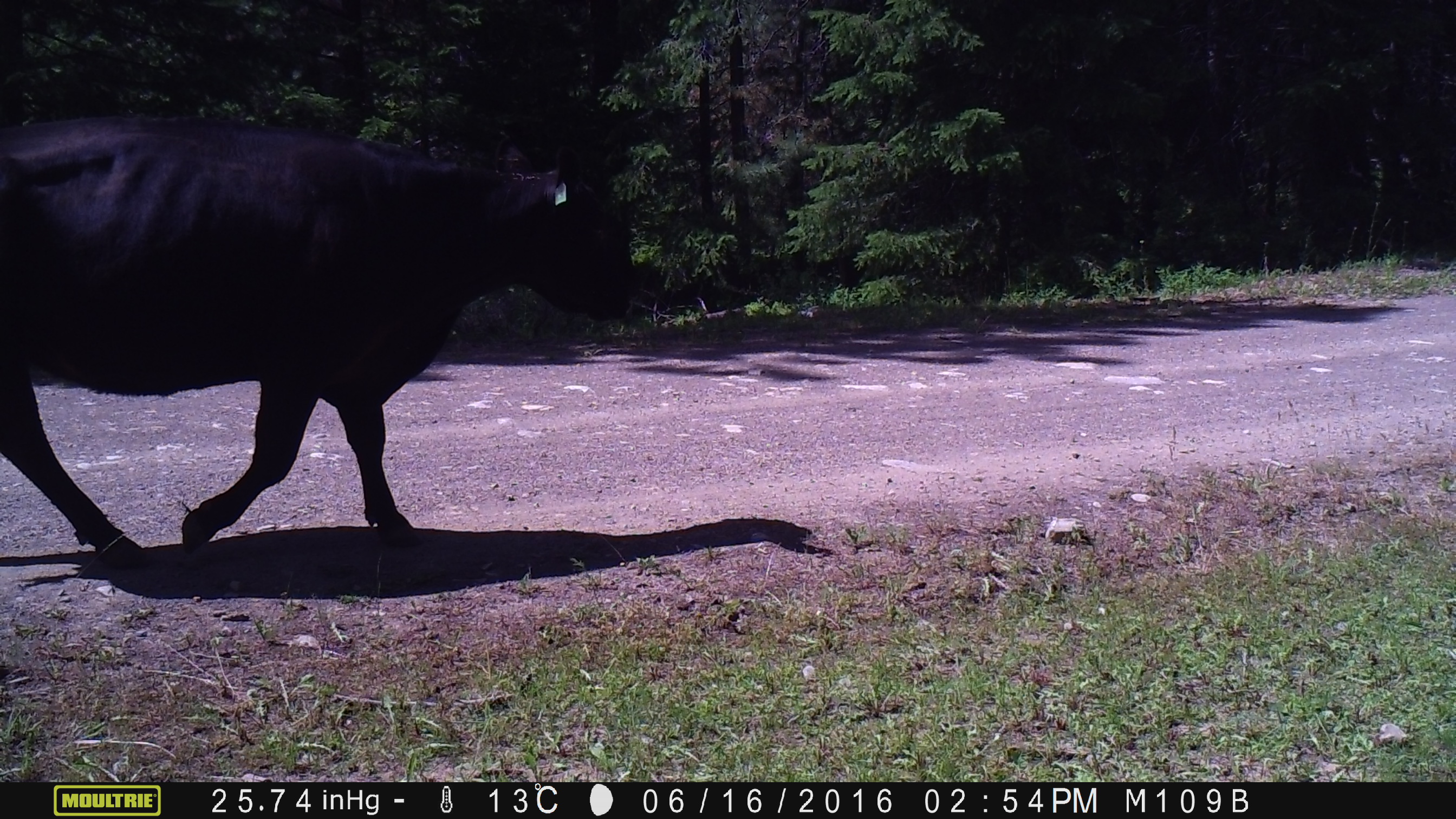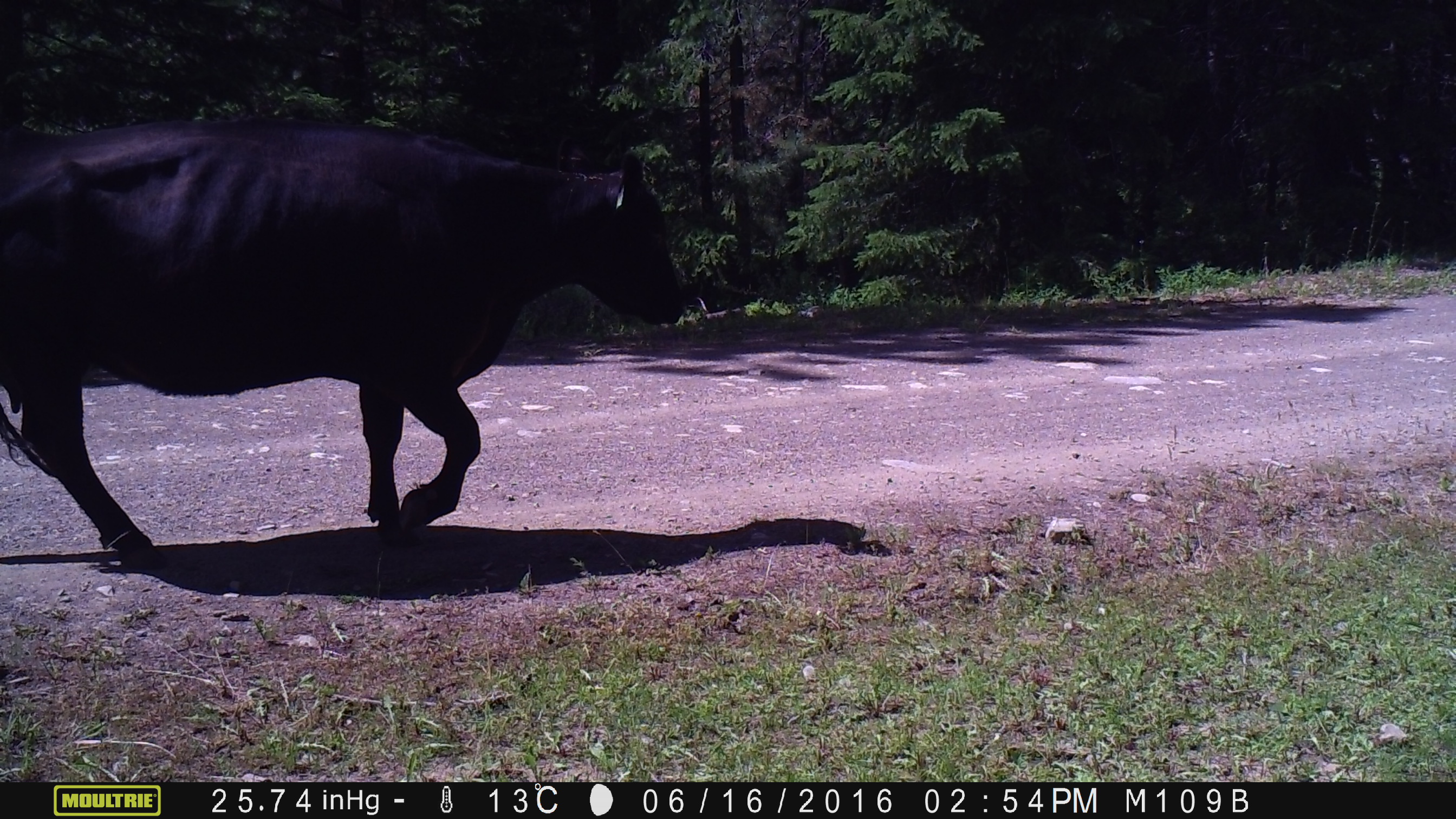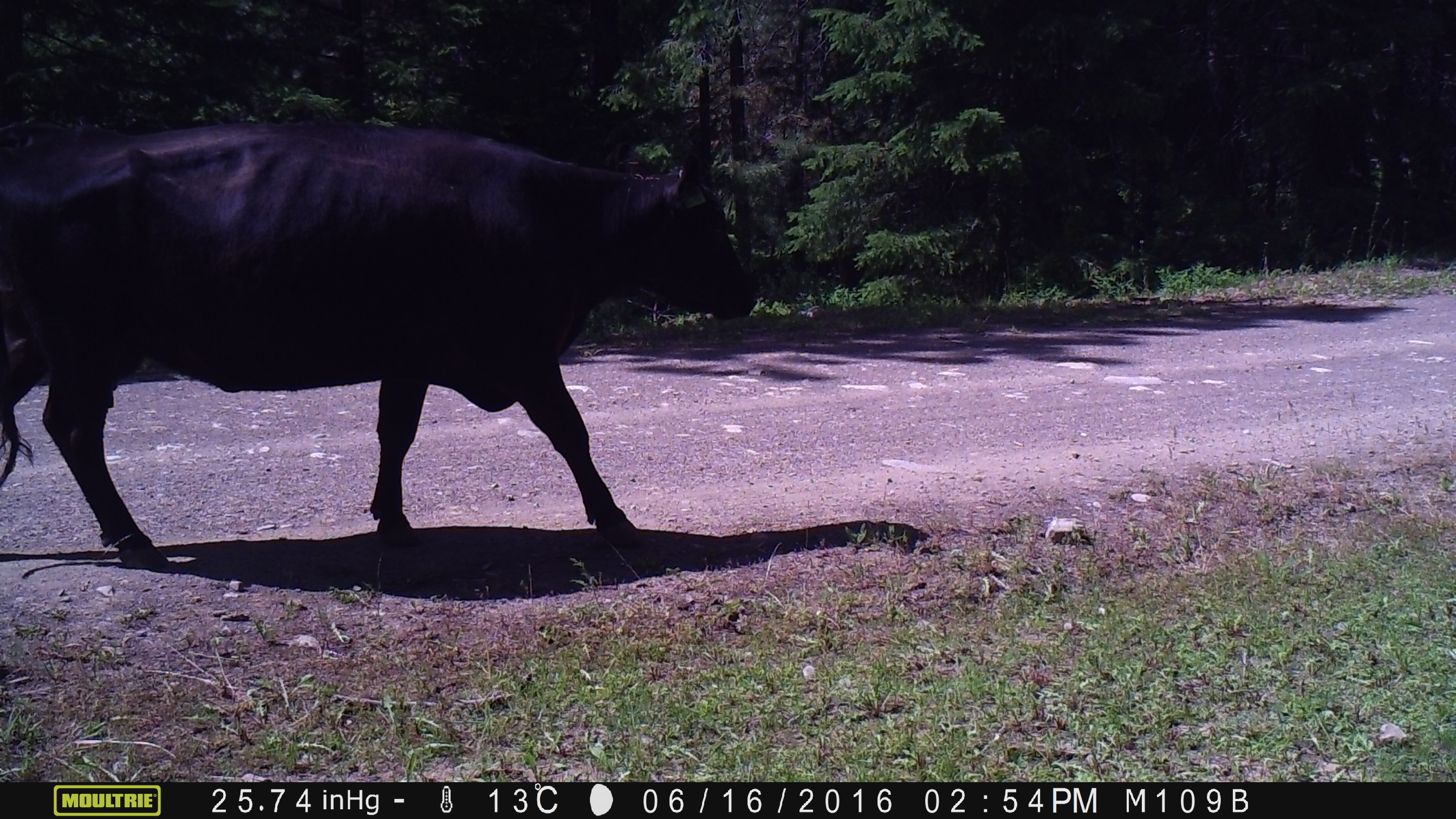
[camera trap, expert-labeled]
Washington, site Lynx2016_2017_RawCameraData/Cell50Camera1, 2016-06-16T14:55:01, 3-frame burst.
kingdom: Animalia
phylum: Chordata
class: Mammalia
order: Artiodactyla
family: Bovidae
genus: Bos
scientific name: Bos taurus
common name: domestic cattle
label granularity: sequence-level